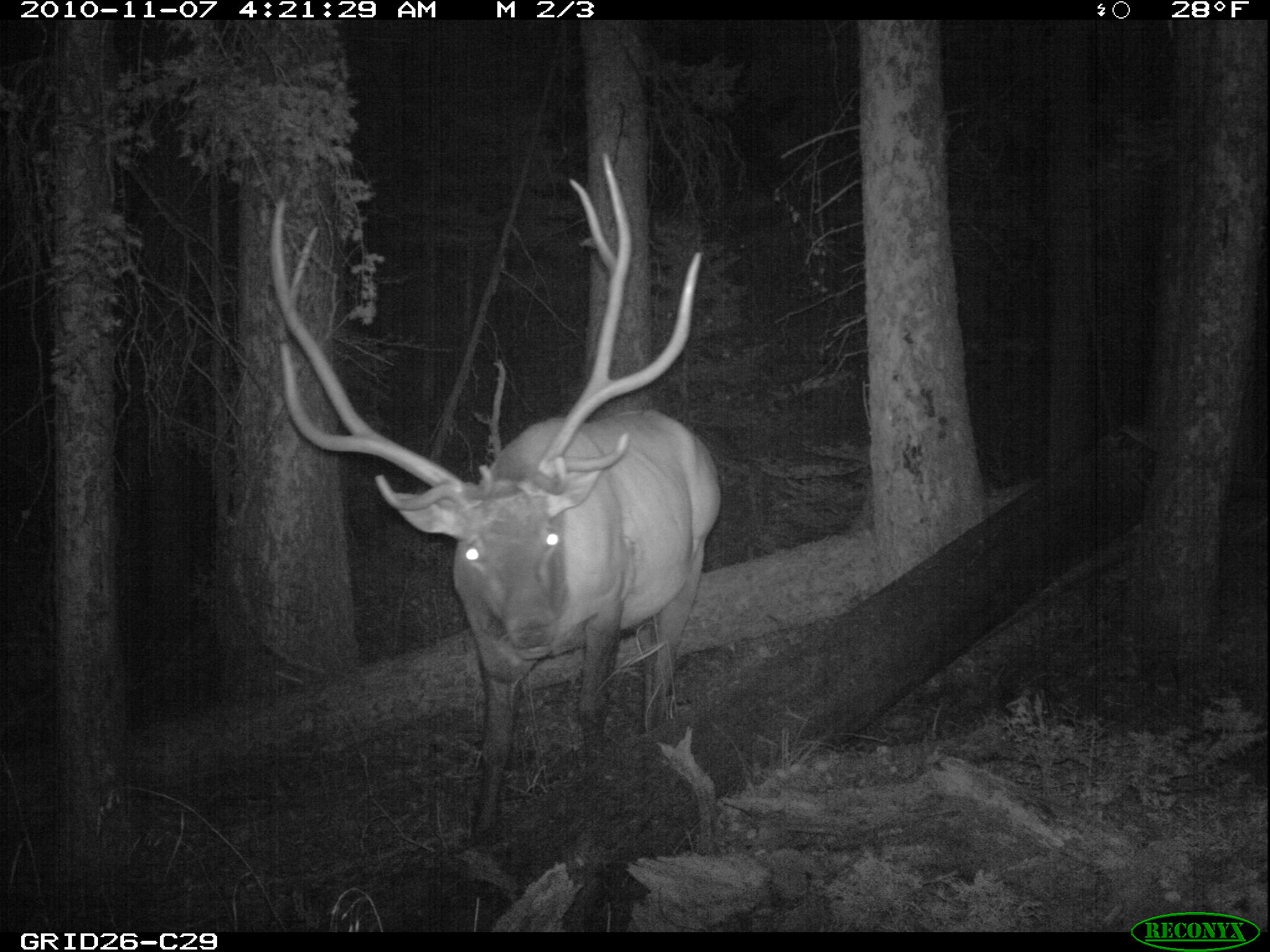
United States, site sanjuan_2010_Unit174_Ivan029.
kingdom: Animalia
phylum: Chordata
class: Mammalia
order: Artiodactyla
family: Cervidae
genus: Cervus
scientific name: Cervus elaphus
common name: red deer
Cervus elaphus (red deer).